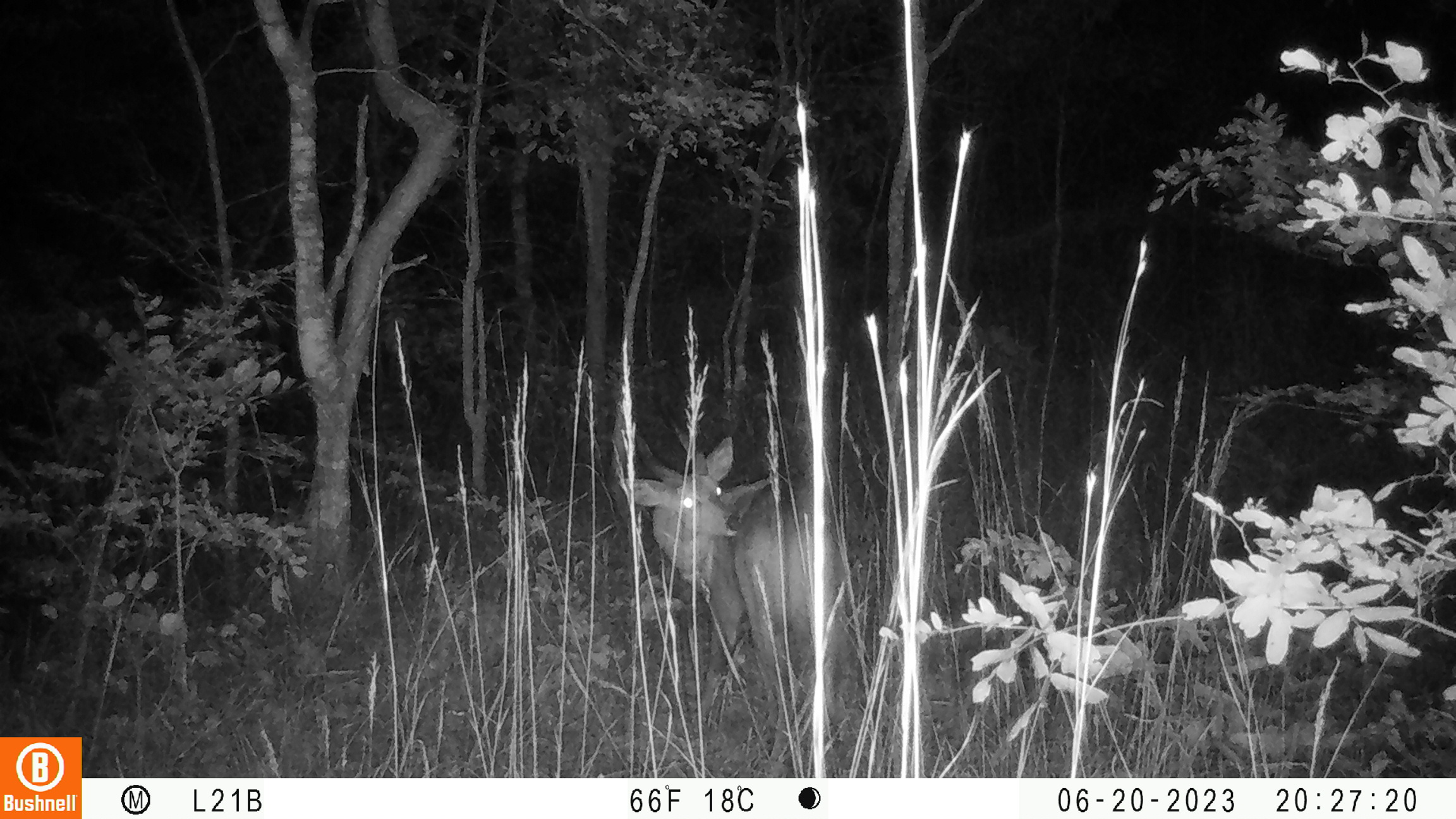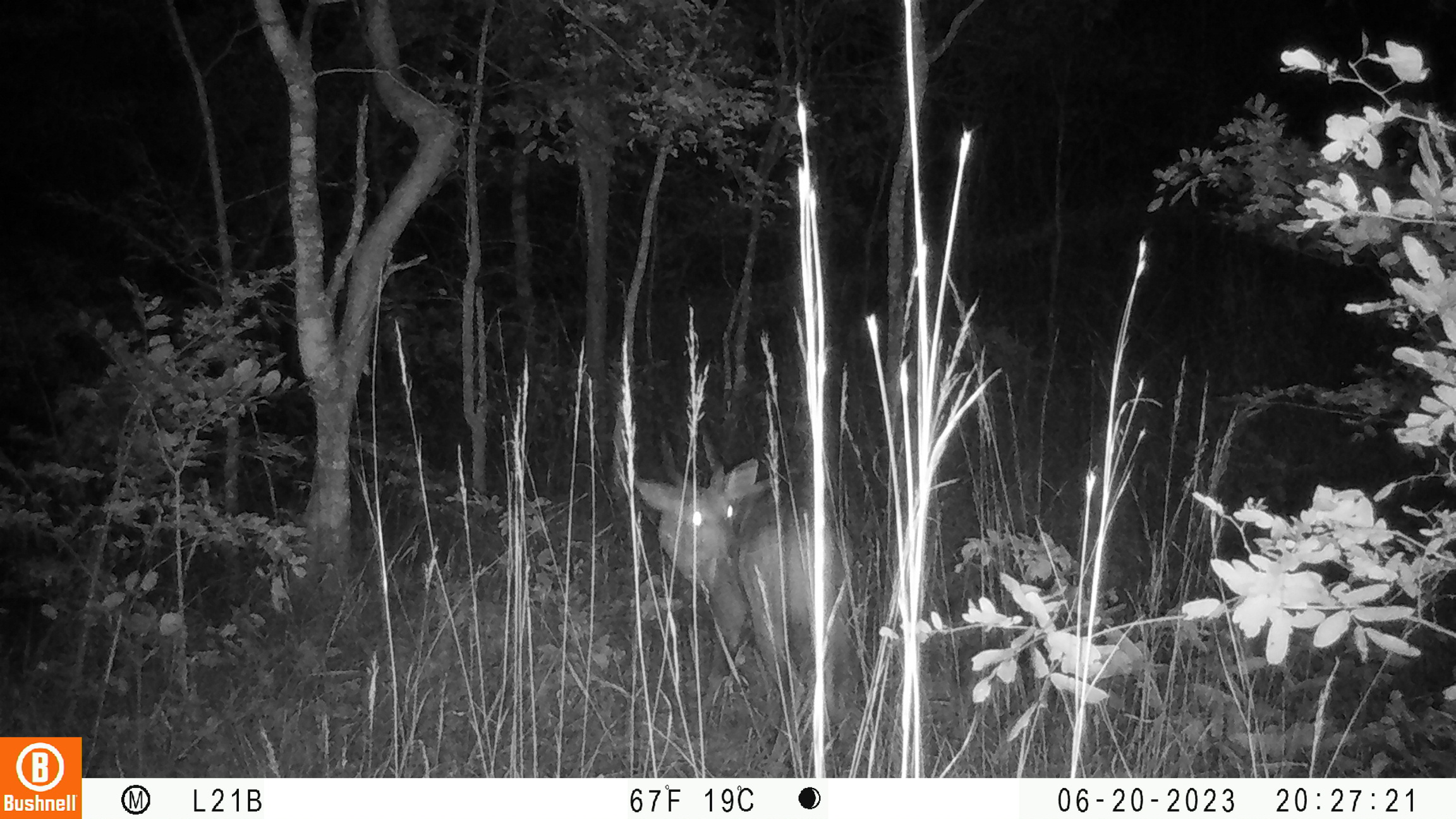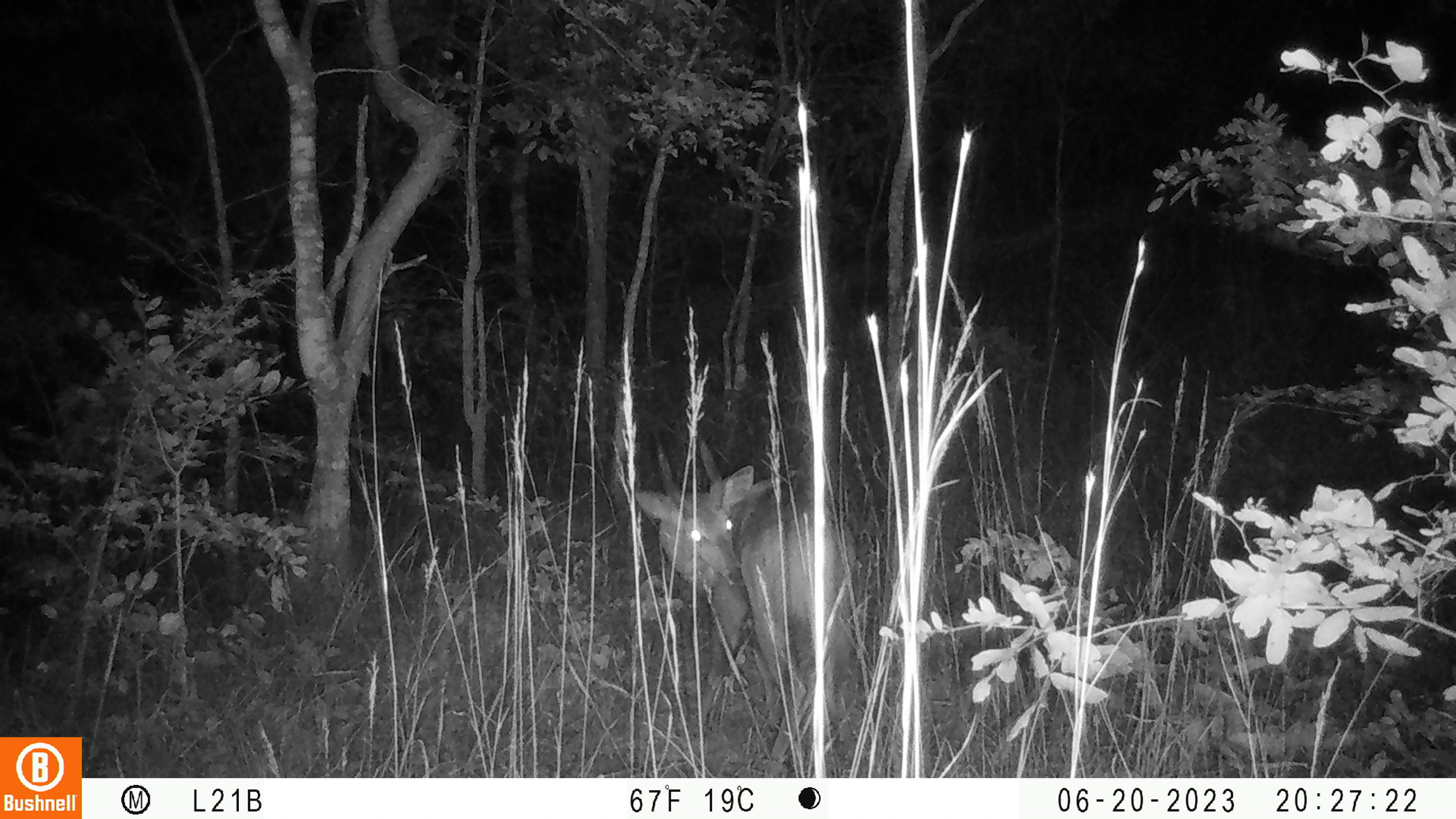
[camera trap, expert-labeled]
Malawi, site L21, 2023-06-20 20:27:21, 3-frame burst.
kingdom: Animalia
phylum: Chordata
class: Mammalia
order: Artiodactyla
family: Bovidae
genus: Tragelaphus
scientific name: Tragelaphus sylvaticus sylvaticus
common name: cape bushbuck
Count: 1.